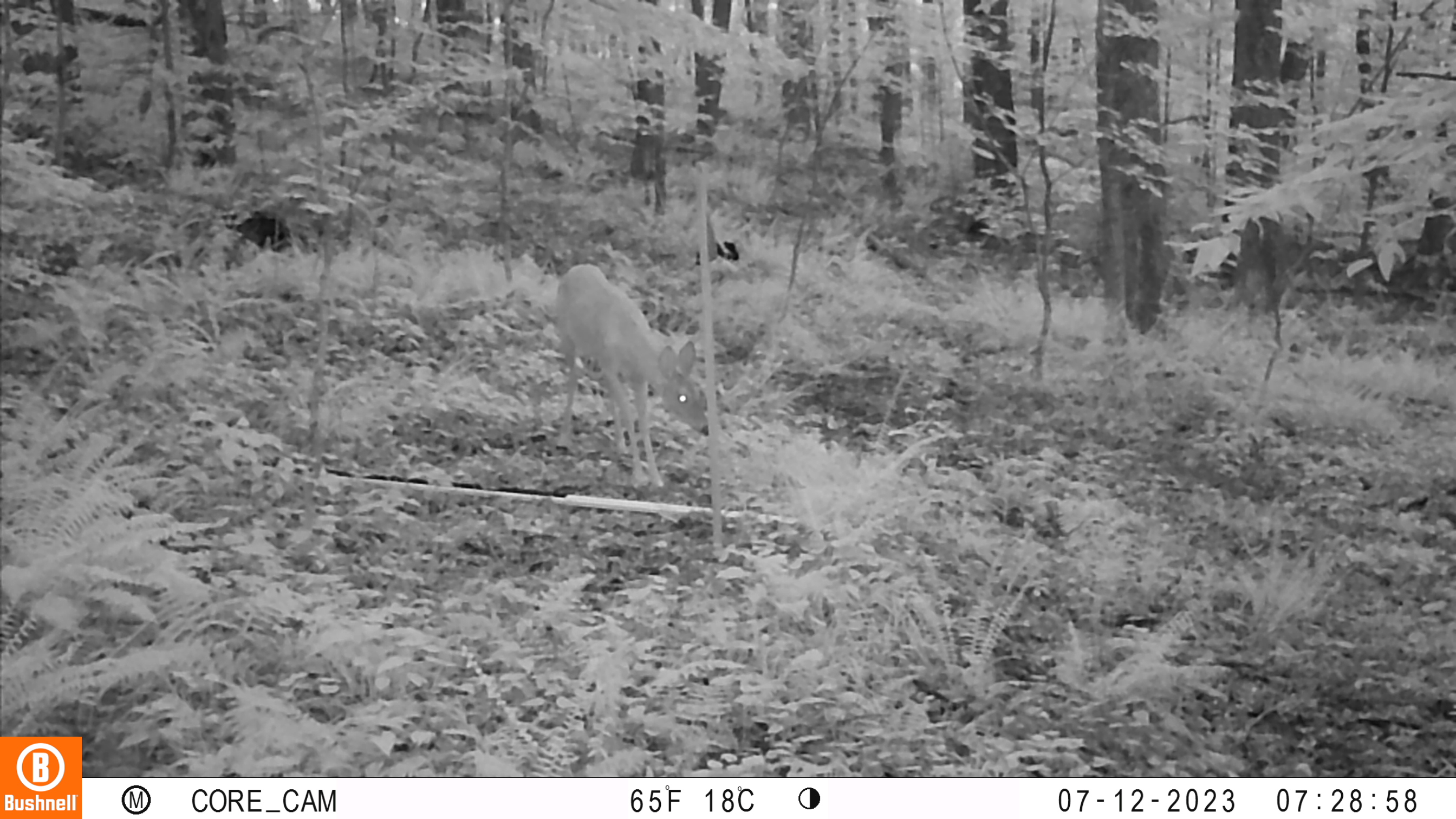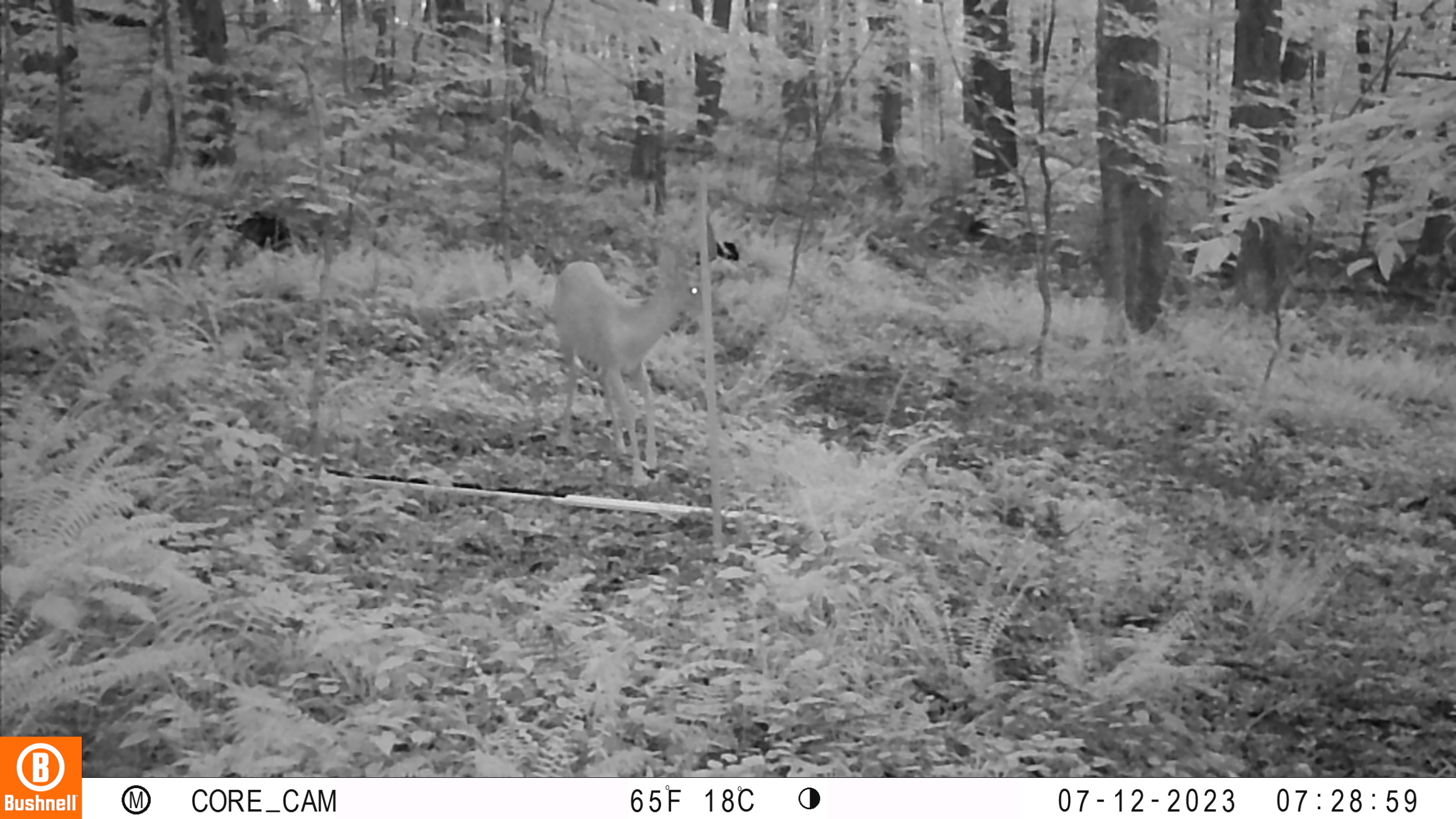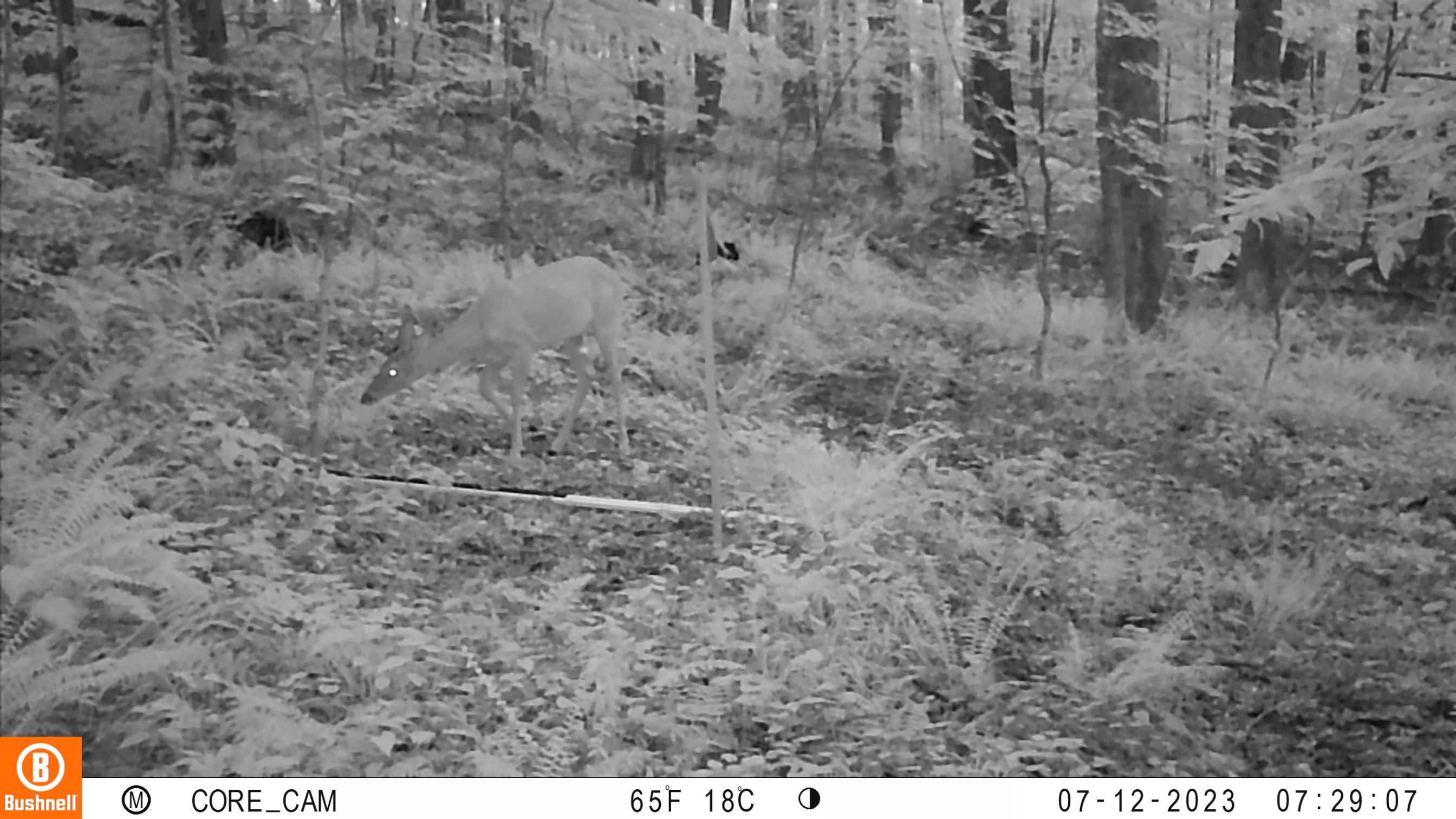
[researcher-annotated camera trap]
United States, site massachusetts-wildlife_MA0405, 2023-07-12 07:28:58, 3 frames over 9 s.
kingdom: Animalia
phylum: Chordata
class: Mammalia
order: Artiodactyla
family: Cervidae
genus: Odocoileus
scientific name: Odocoileus virginianus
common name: white-tailed deer